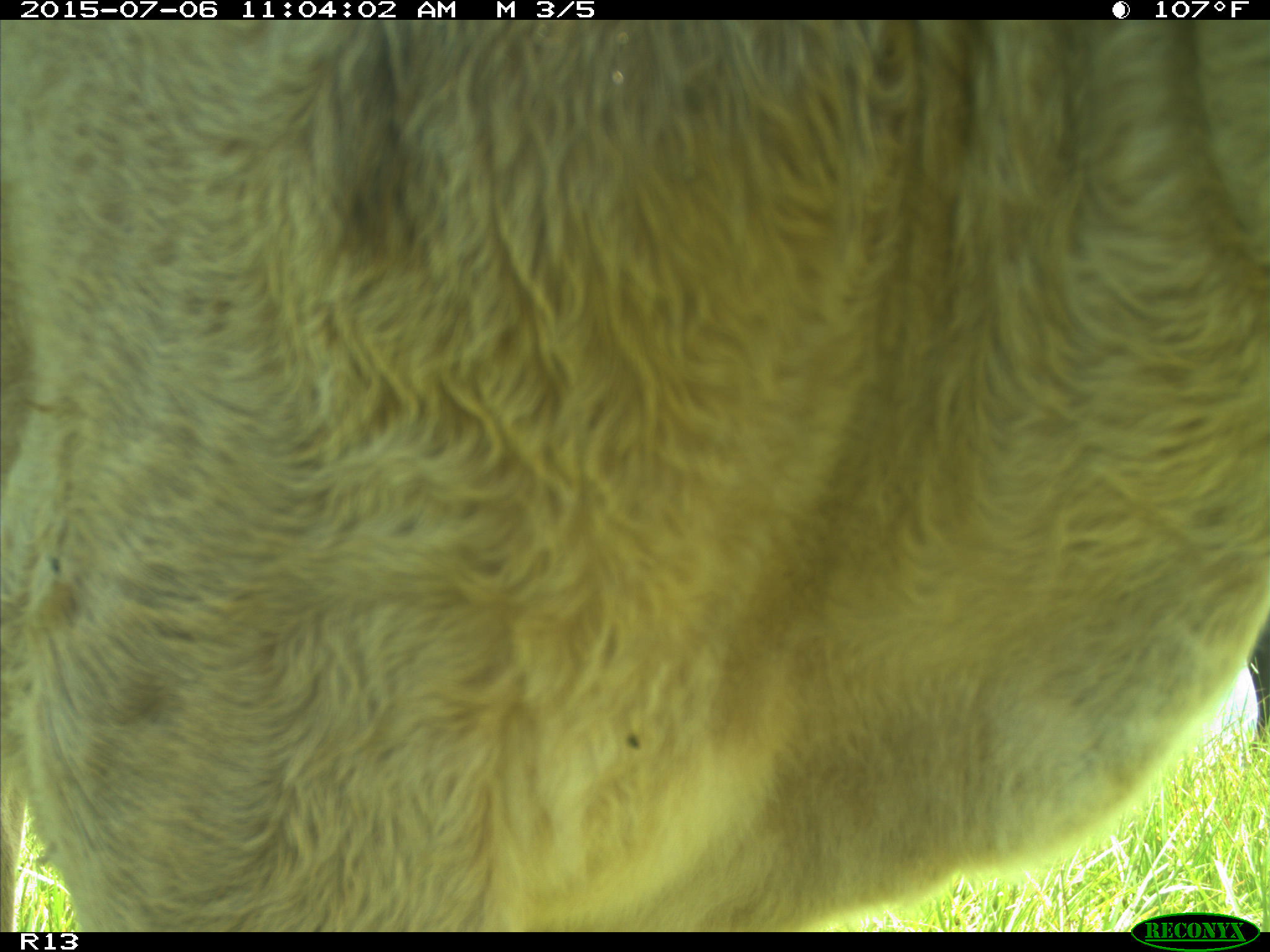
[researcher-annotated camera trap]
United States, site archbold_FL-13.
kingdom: Animalia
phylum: Chordata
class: Mammalia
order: Artiodactyla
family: Bovidae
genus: Bos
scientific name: Bos taurus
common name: domestic cow